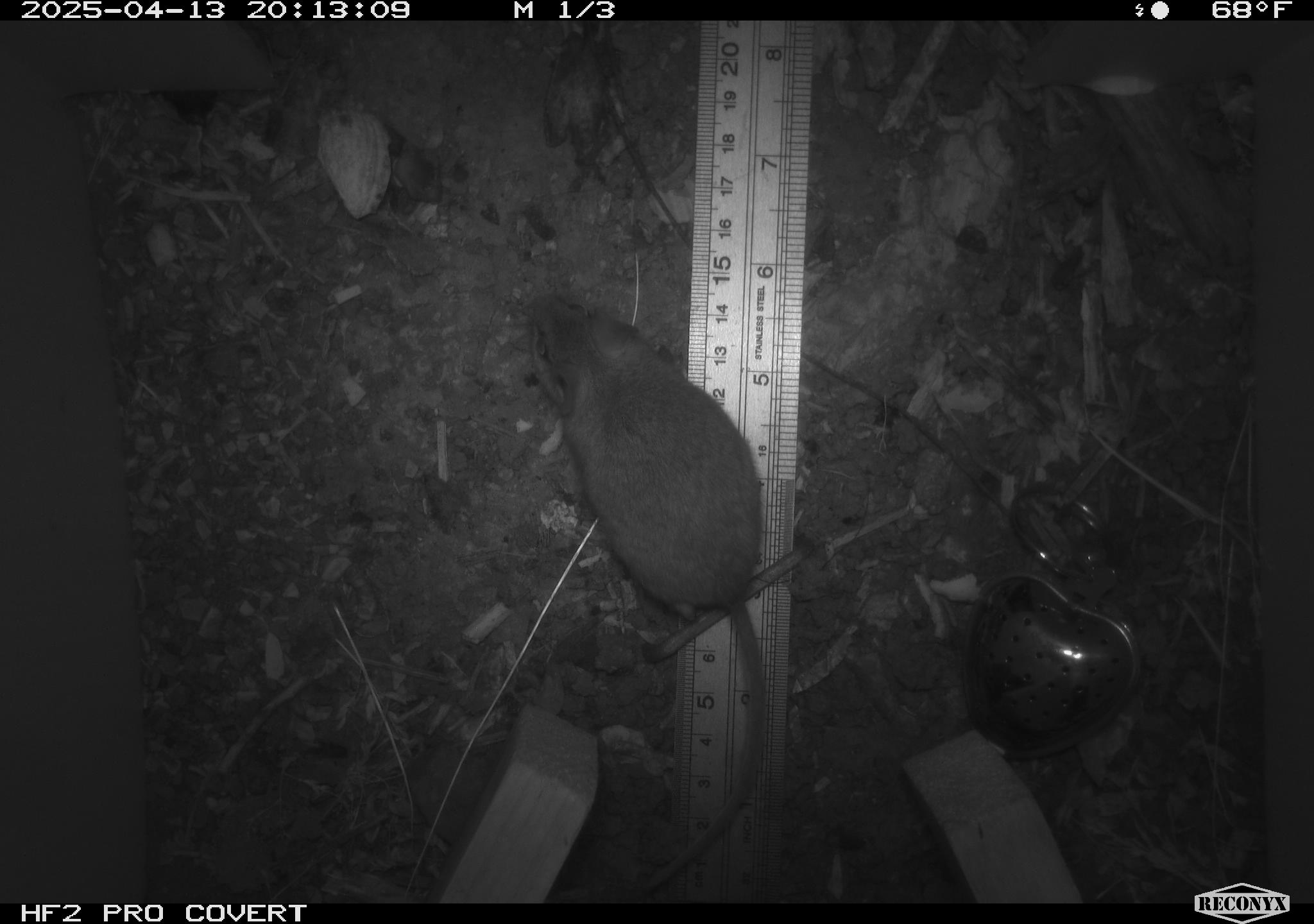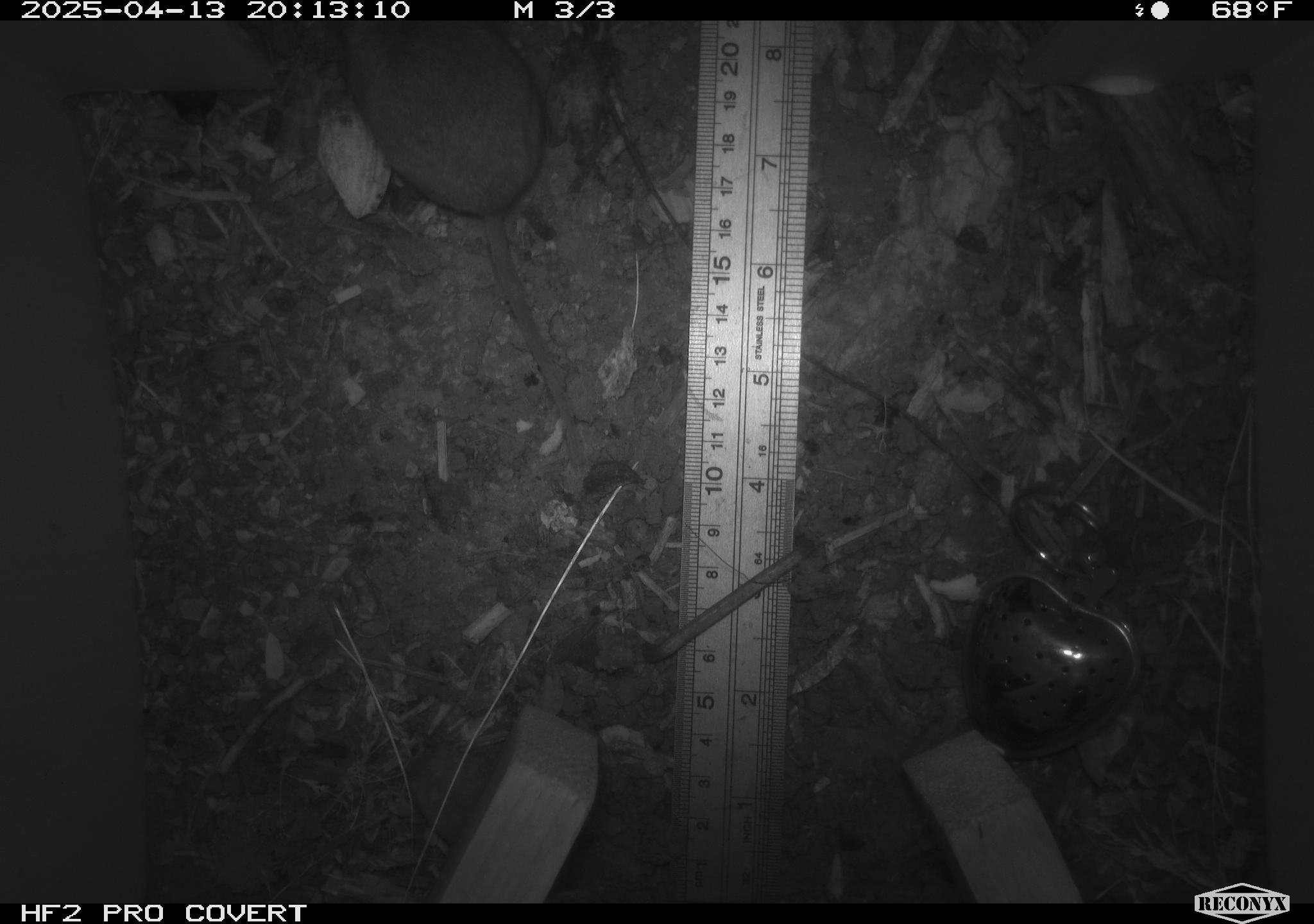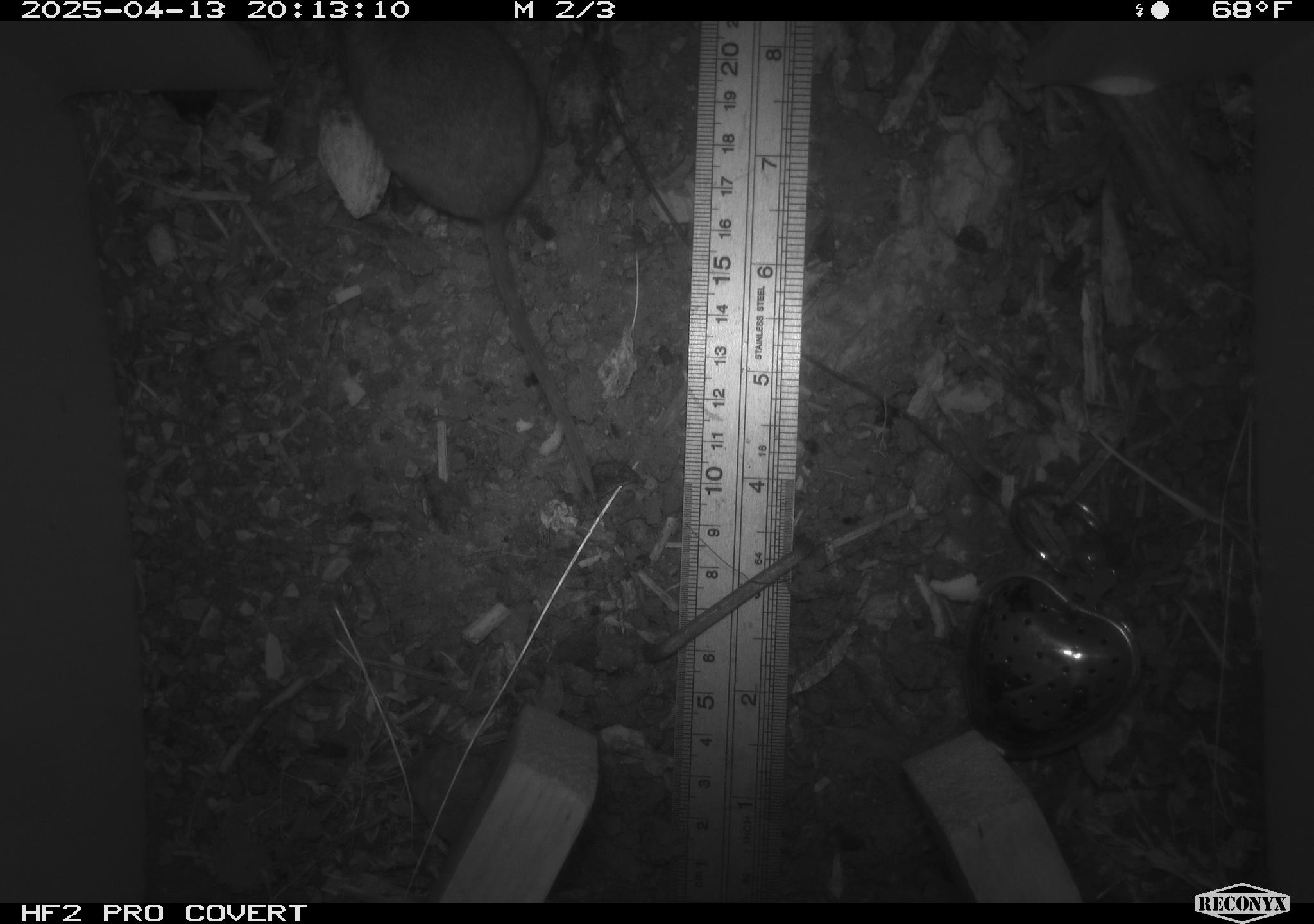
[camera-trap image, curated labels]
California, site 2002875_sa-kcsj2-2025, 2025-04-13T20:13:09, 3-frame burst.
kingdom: Animalia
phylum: Chordata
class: Mammalia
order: Rodentia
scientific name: Rodentia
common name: rodent